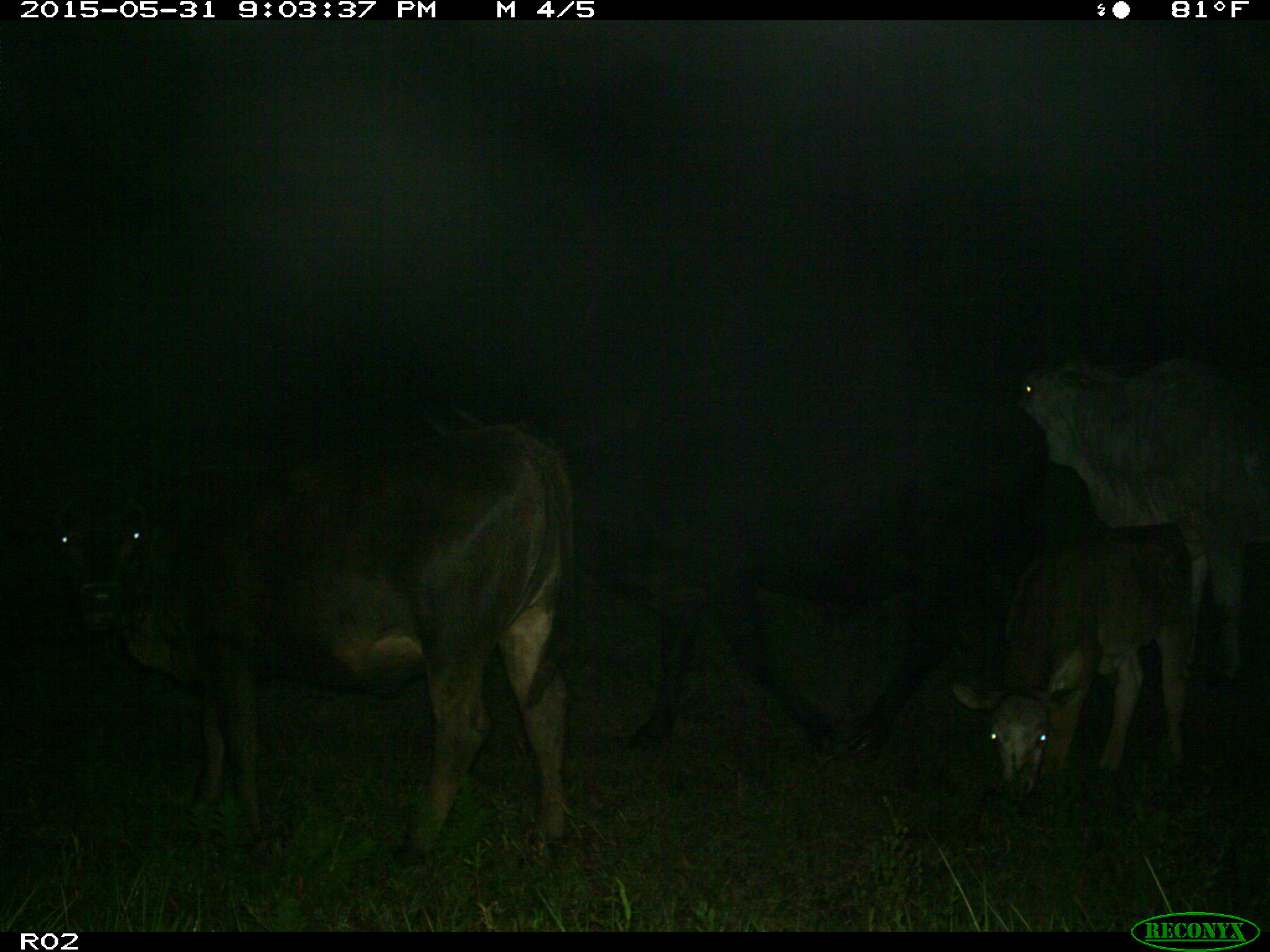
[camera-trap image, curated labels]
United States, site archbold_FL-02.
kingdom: Animalia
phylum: Chordata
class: Mammalia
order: Artiodactyla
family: Bovidae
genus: Bos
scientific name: Bos taurus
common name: domestic cow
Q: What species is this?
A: Bos taurus (domestic cow).